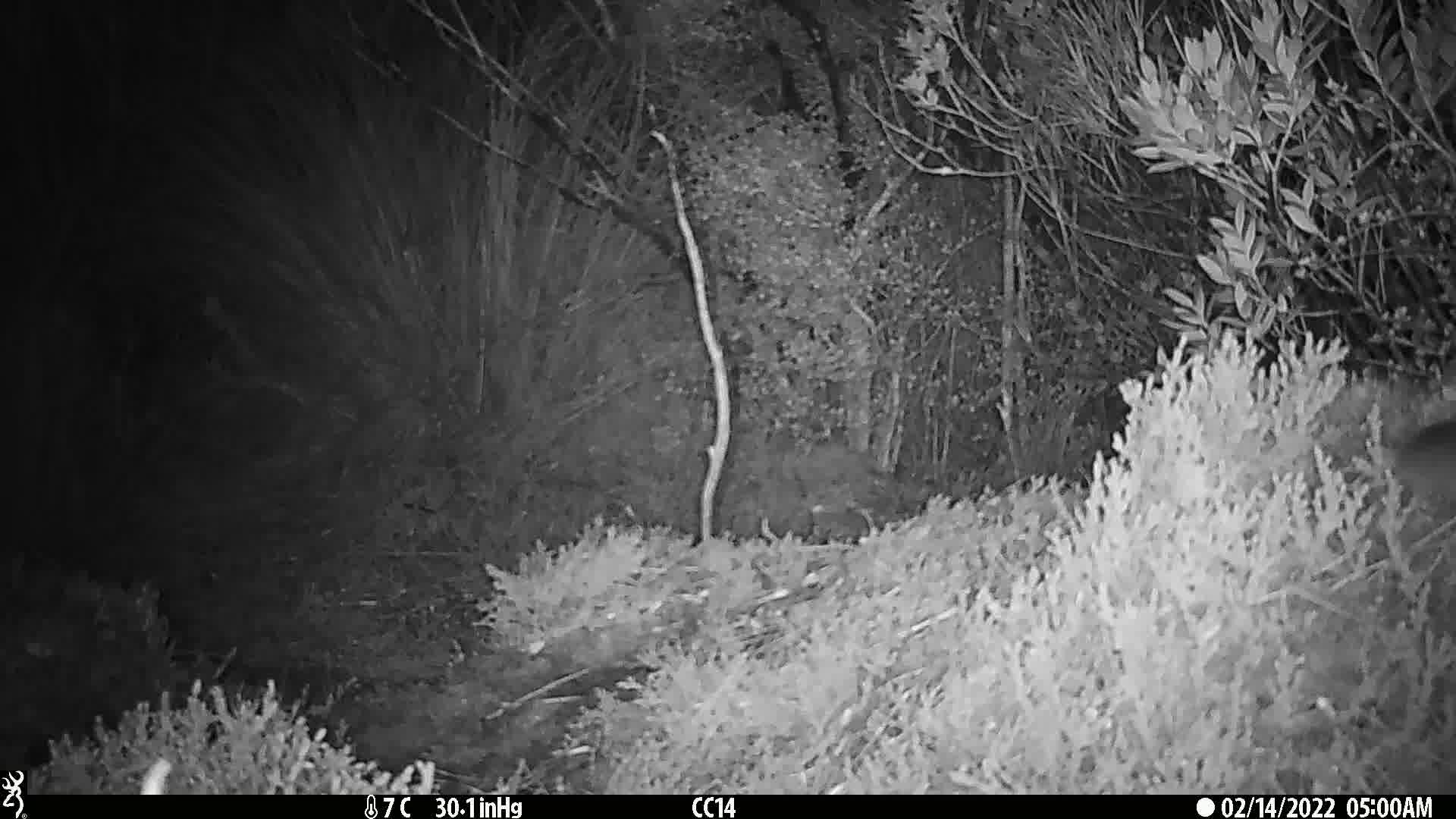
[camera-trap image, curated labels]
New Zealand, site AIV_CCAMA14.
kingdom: Animalia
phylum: Chordata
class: Mammalia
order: Rodentia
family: Muridae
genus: Mus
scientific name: Mus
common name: mouse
Mouse (Mus).